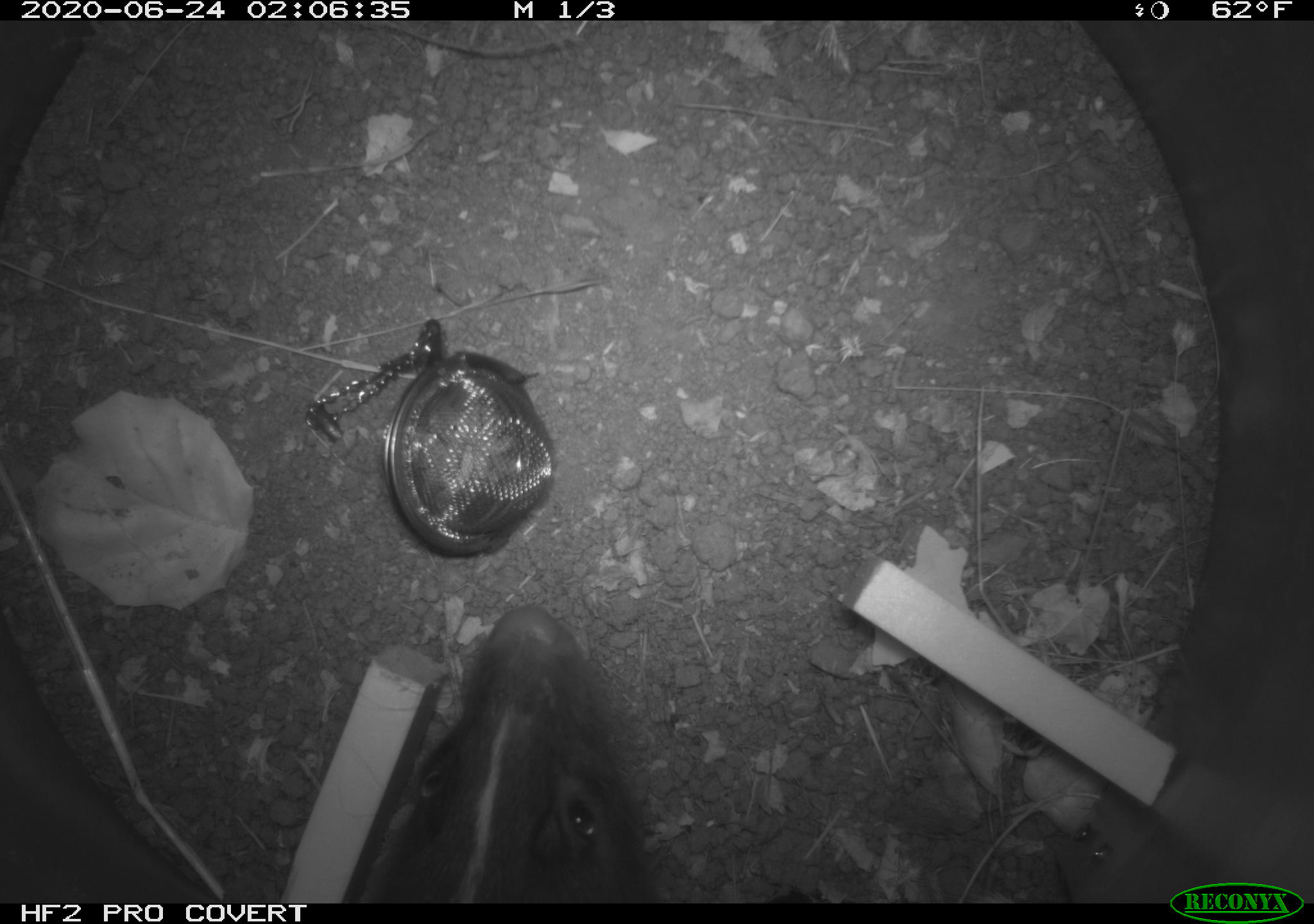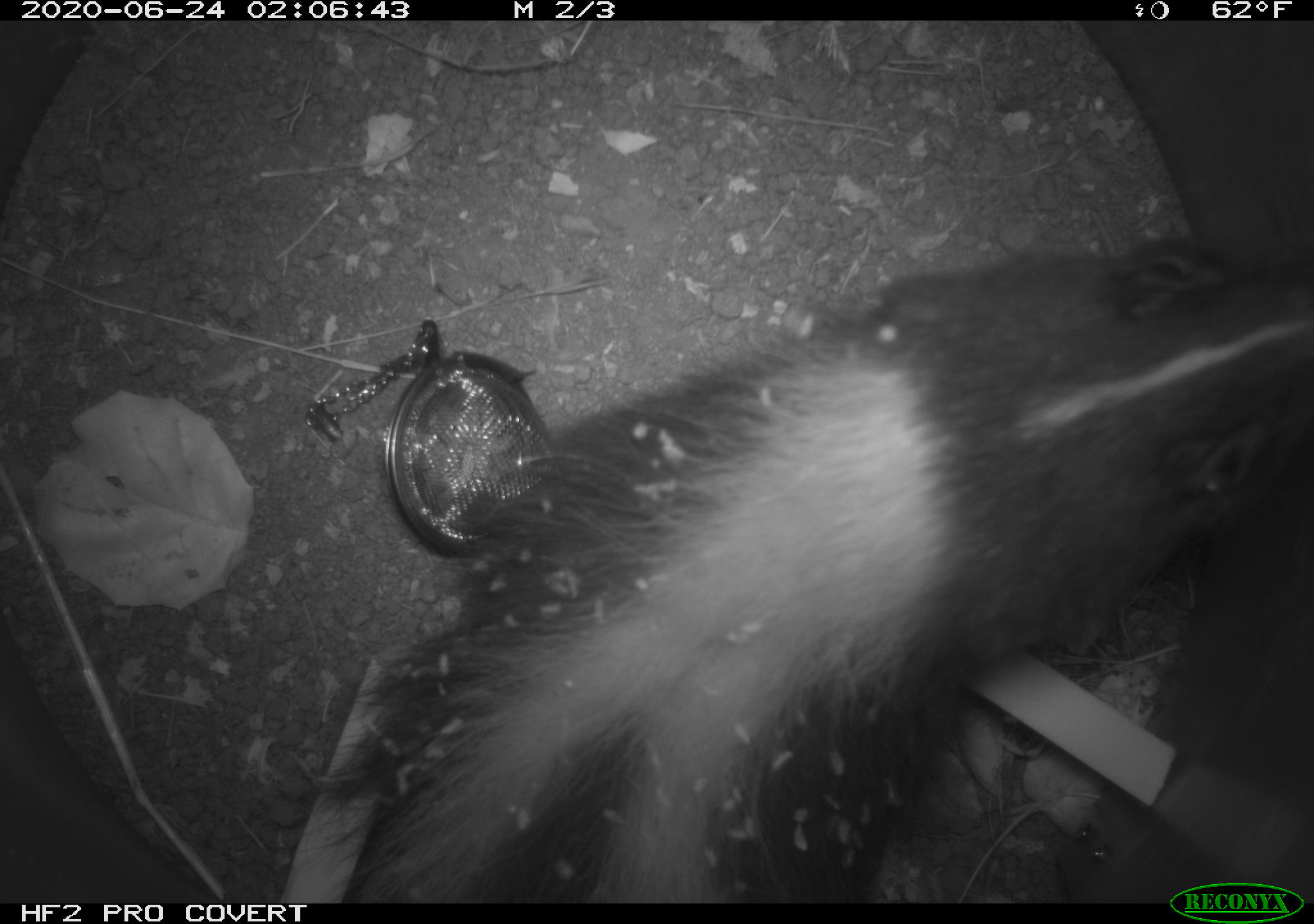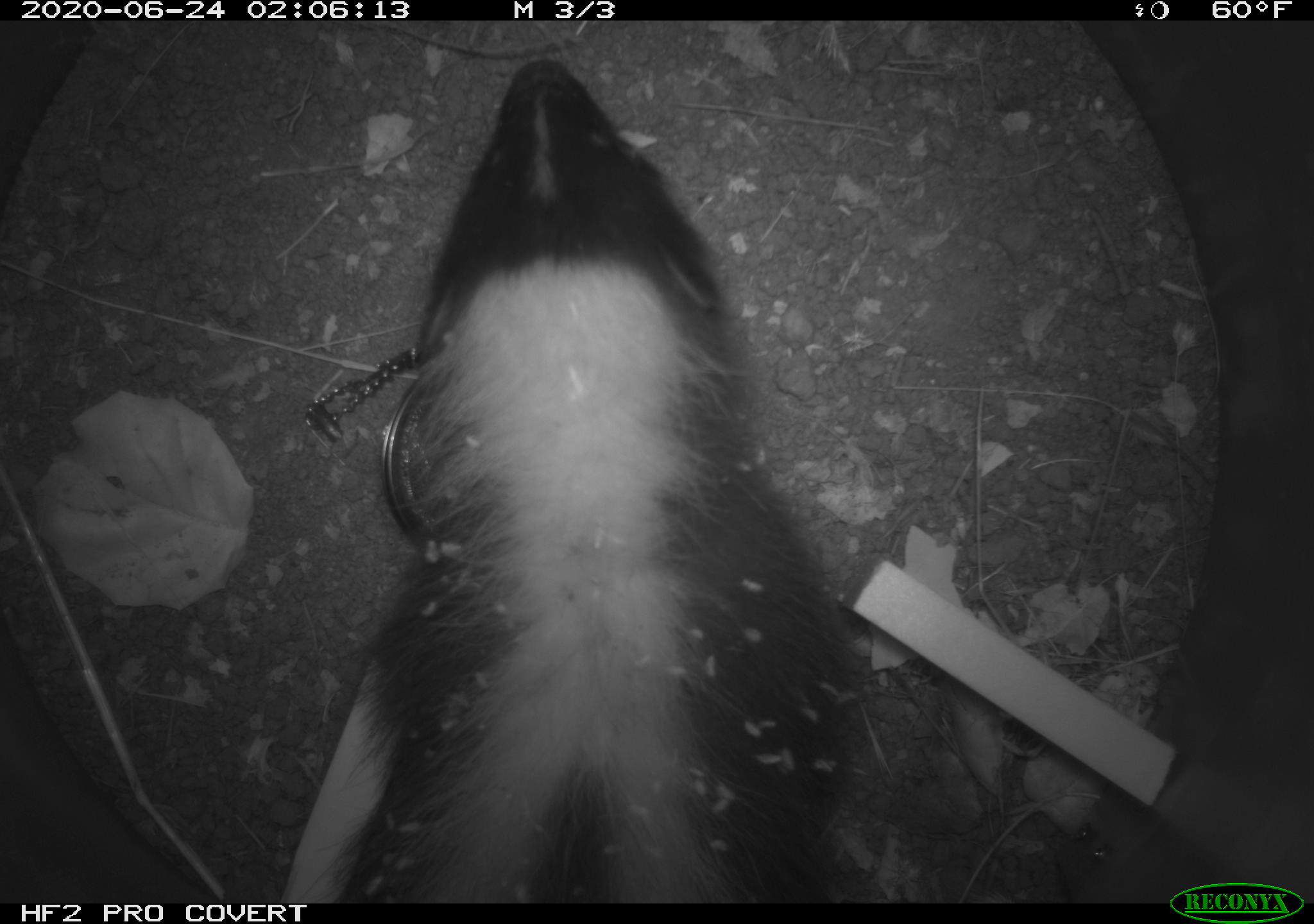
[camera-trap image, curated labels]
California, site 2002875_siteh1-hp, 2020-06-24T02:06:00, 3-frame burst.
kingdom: Animalia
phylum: Chordata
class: Mammalia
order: Carnivora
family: Mephitidae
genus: Mephitis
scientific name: Mephitis mephitis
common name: striped skunk